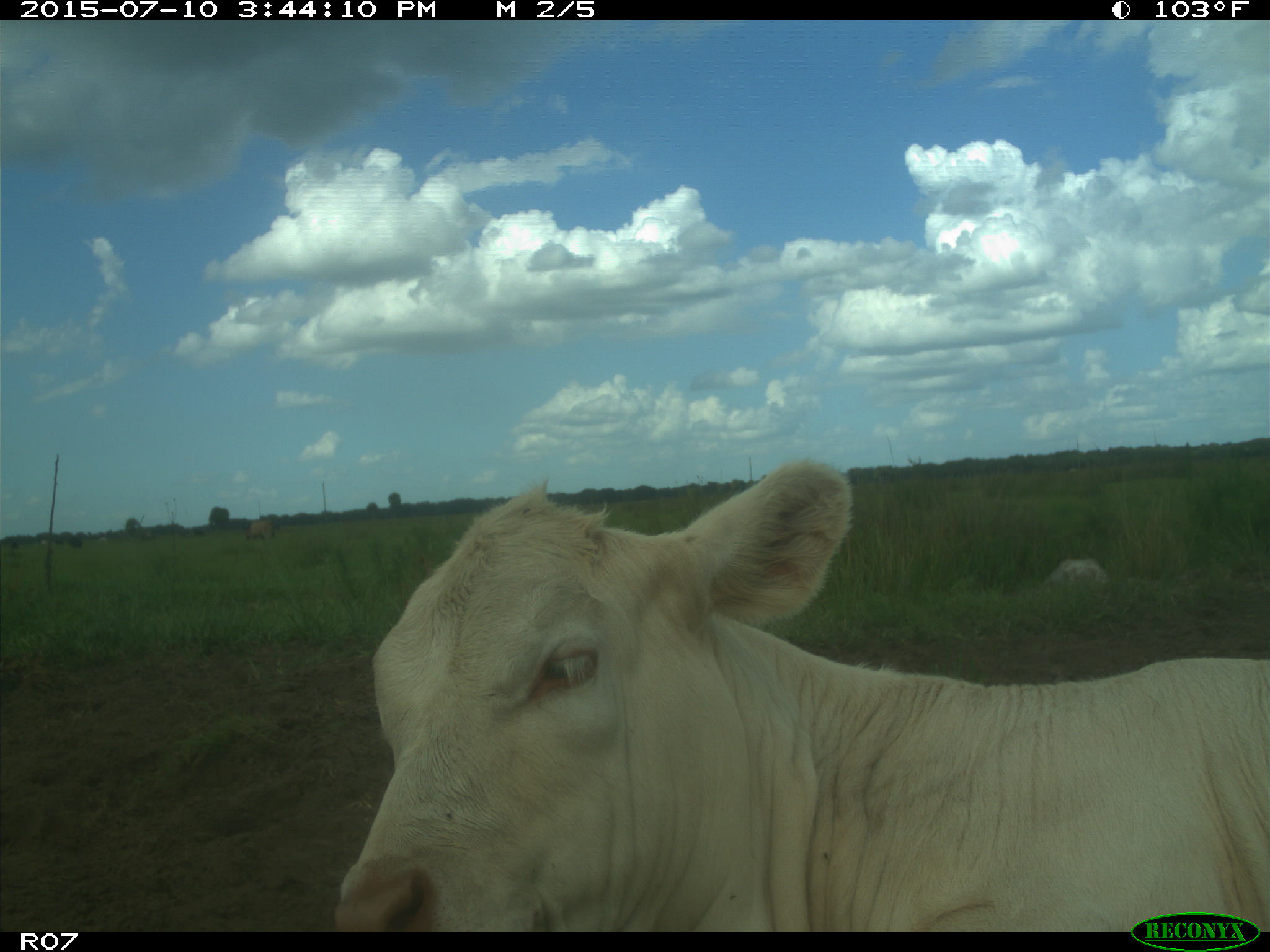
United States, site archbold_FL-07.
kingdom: Animalia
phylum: Chordata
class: Mammalia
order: Artiodactyla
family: Bovidae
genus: Bos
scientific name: Bos taurus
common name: domestic cow